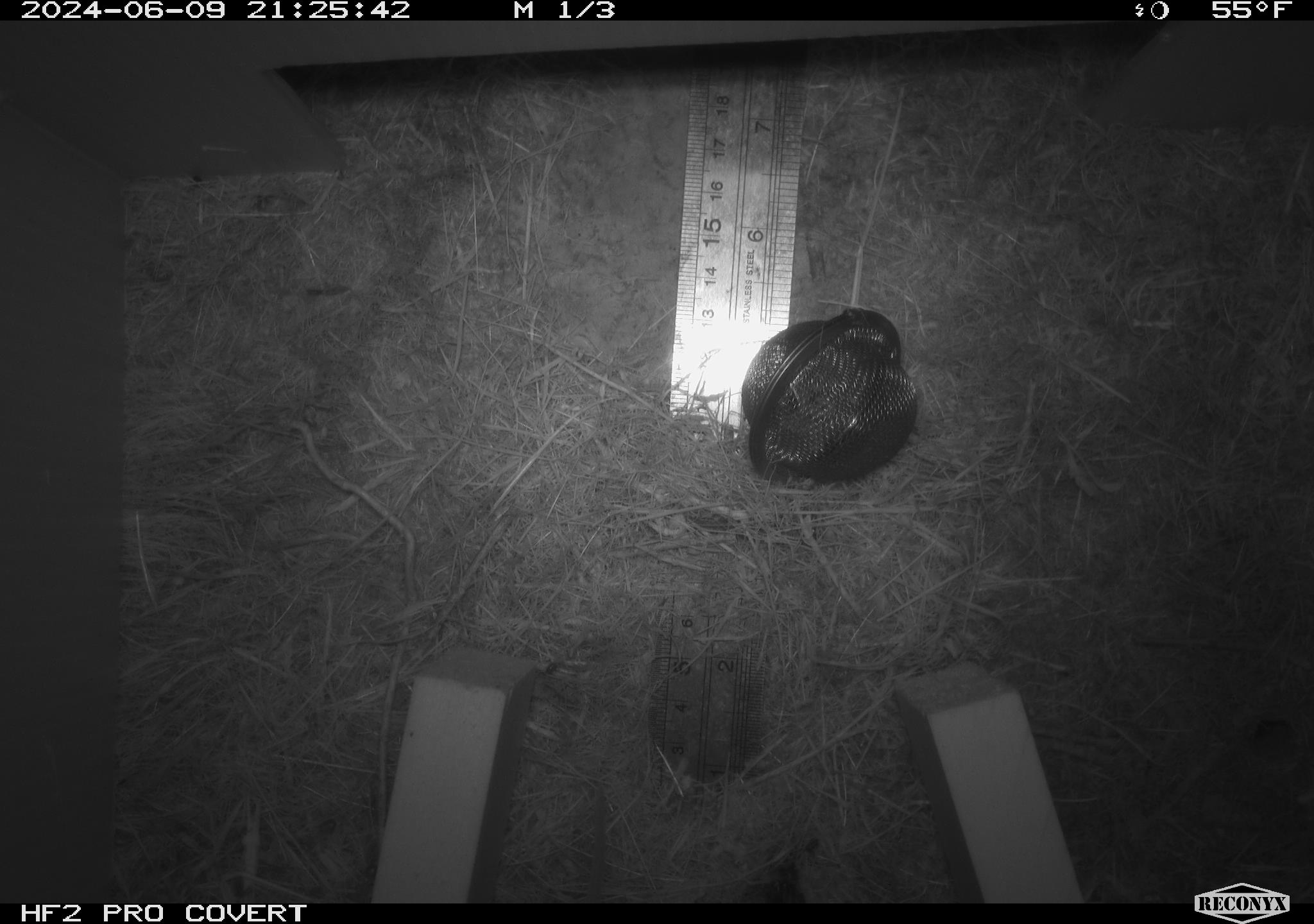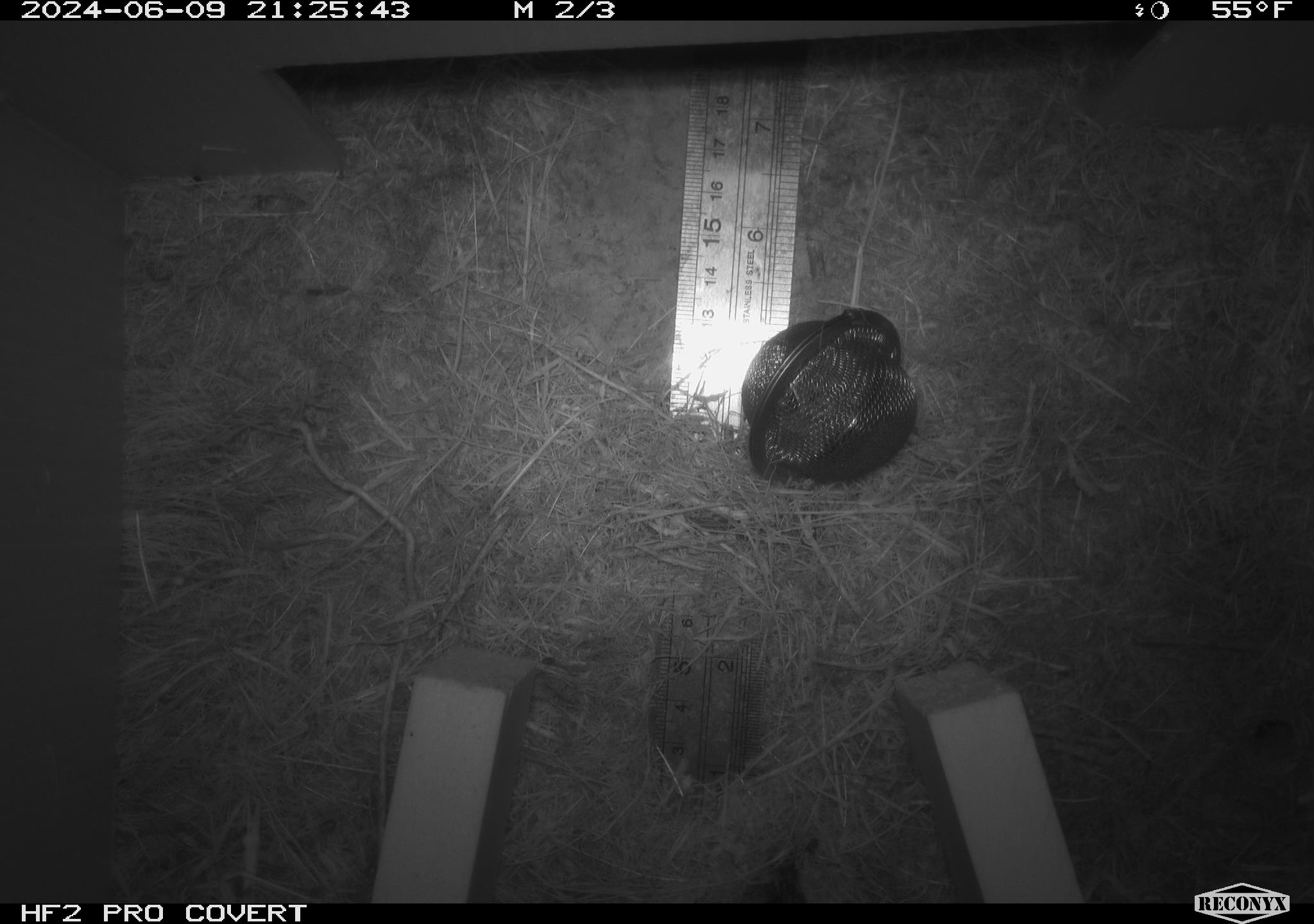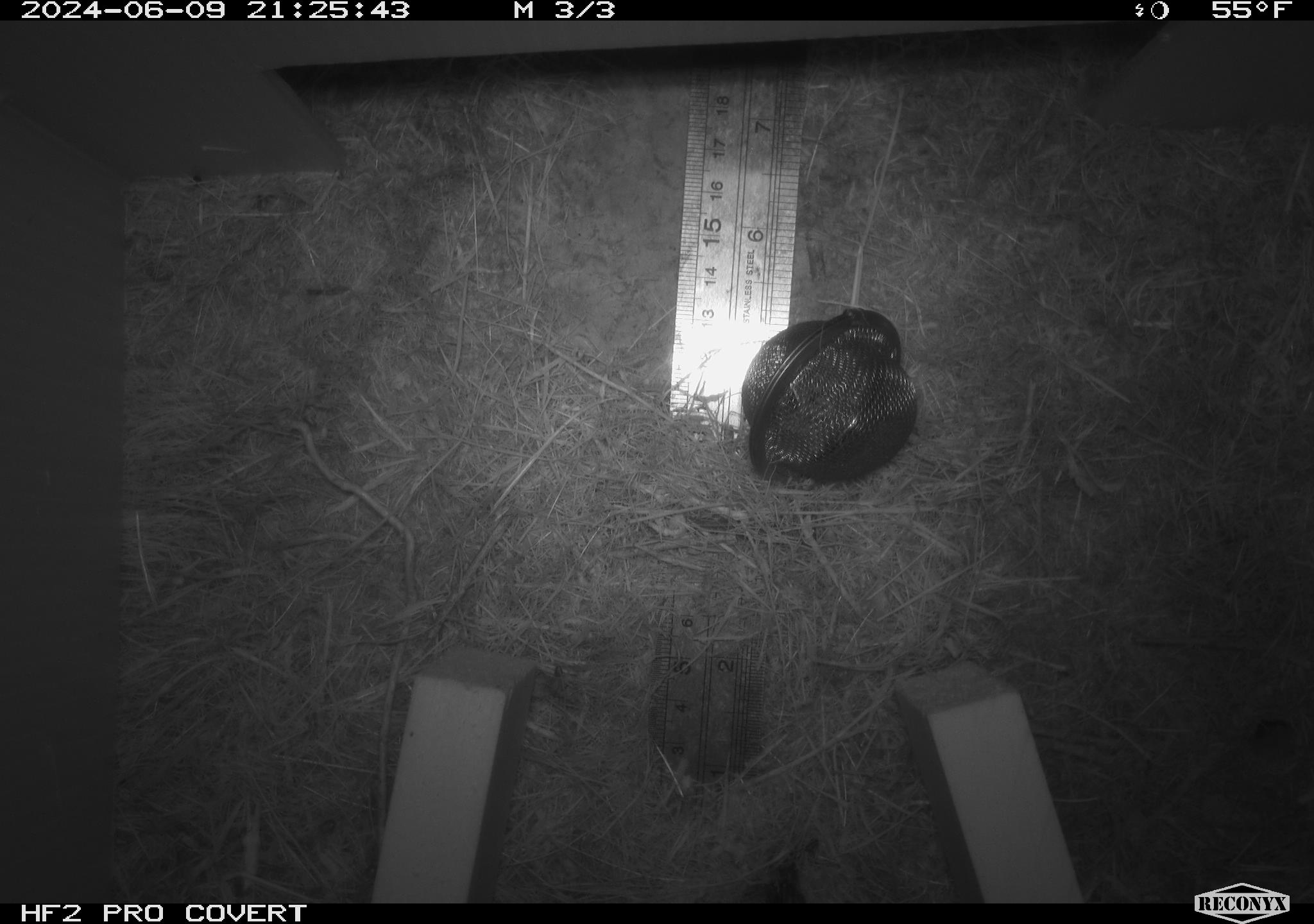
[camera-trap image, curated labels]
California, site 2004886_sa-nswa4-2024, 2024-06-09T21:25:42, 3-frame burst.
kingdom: Animalia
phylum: Chordata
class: Mammalia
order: Rodentia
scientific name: Rodentia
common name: rodent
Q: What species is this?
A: Rodent (Rodentia).